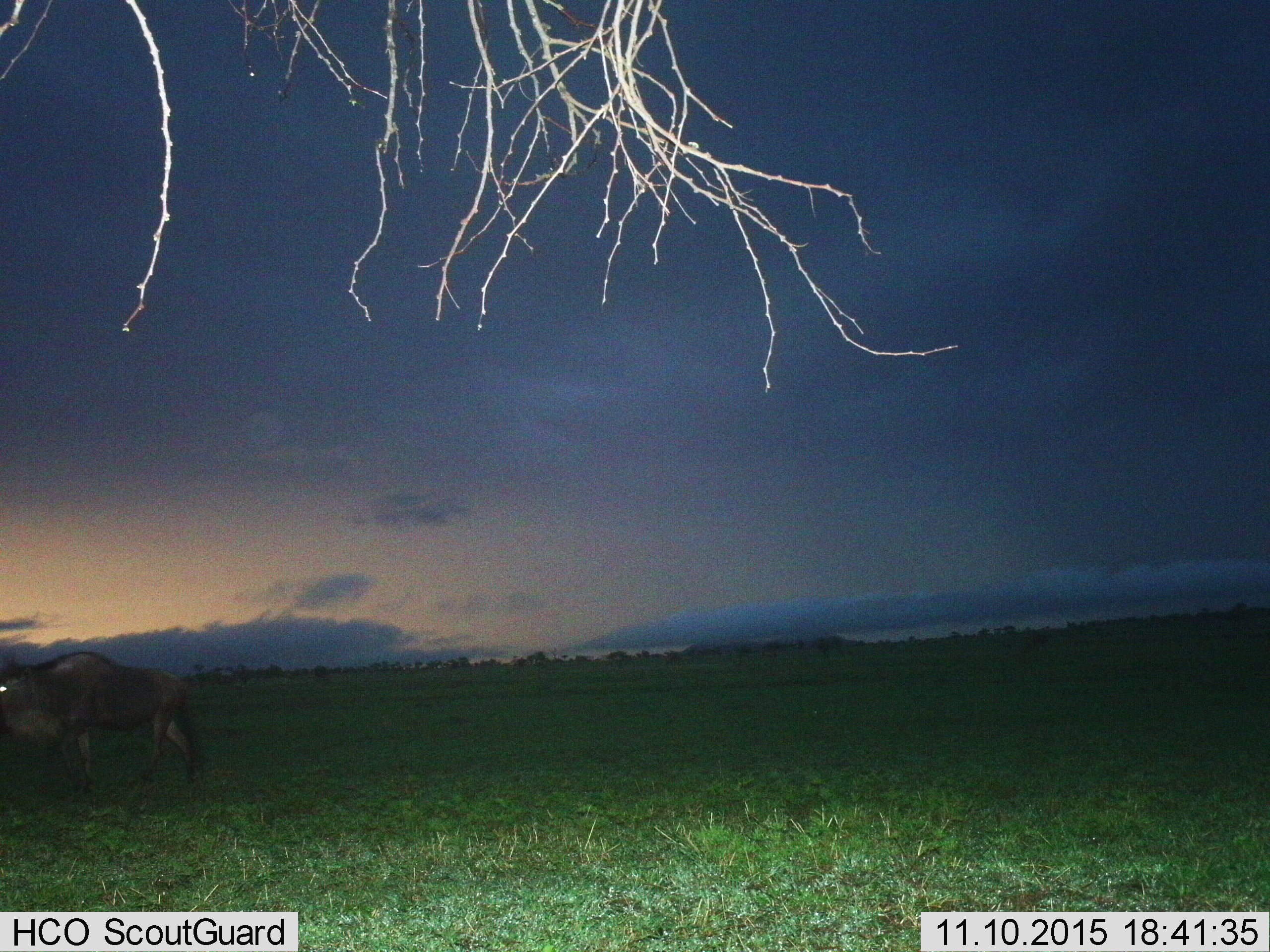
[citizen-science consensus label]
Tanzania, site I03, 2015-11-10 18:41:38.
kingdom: Animalia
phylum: Chordata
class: Mammalia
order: Artiodactyla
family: Bovidae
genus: Connochaetes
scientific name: Connochaetes taurinus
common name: blue wildebeest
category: wildebeest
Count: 1.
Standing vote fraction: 10%.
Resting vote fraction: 0%.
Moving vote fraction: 90%.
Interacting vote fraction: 0%.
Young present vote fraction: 0%.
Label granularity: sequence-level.